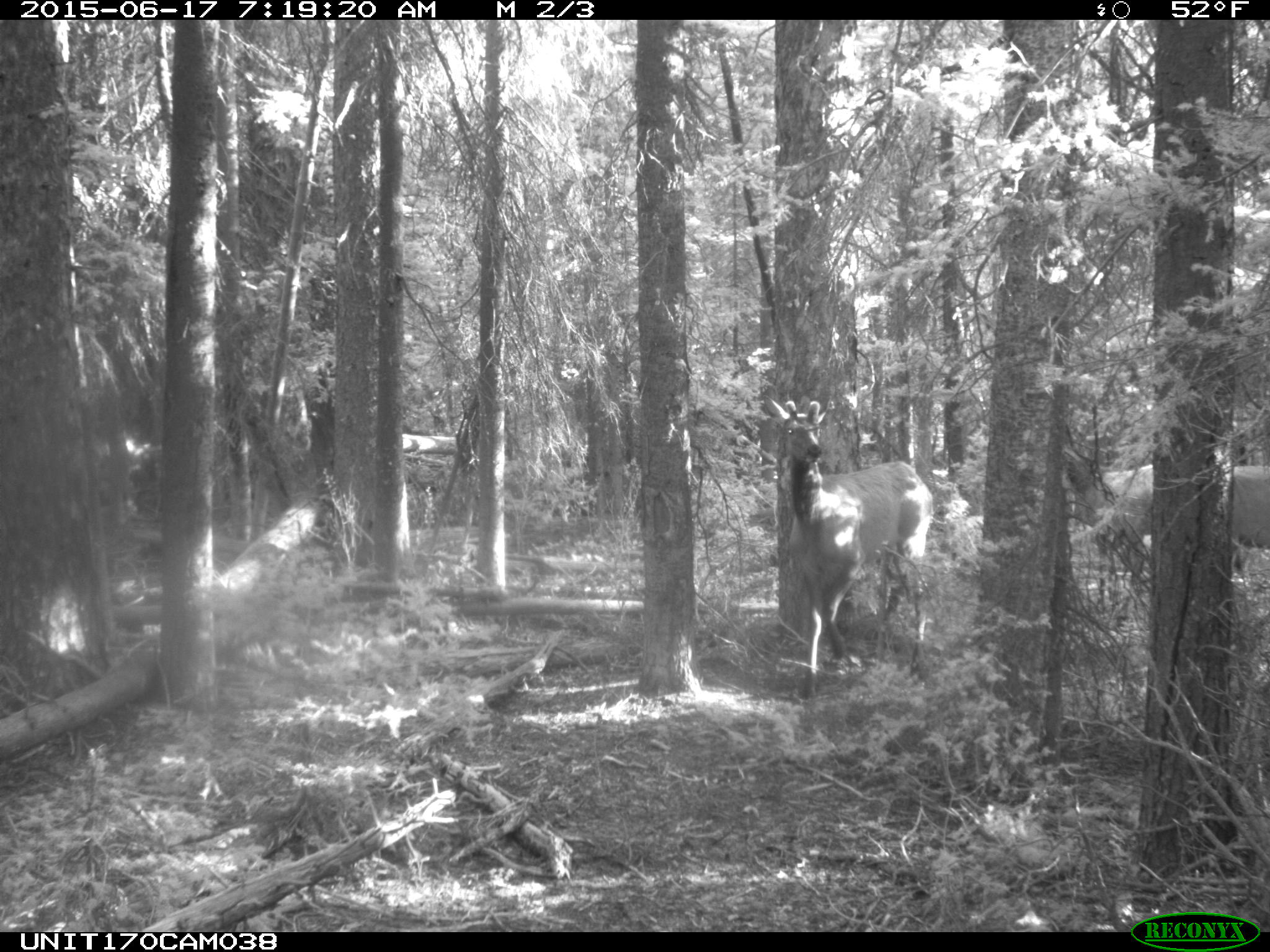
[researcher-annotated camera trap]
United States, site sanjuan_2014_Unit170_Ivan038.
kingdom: Animalia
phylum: Chordata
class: Mammalia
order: Artiodactyla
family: Cervidae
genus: Cervus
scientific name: Cervus elaphus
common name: red deer